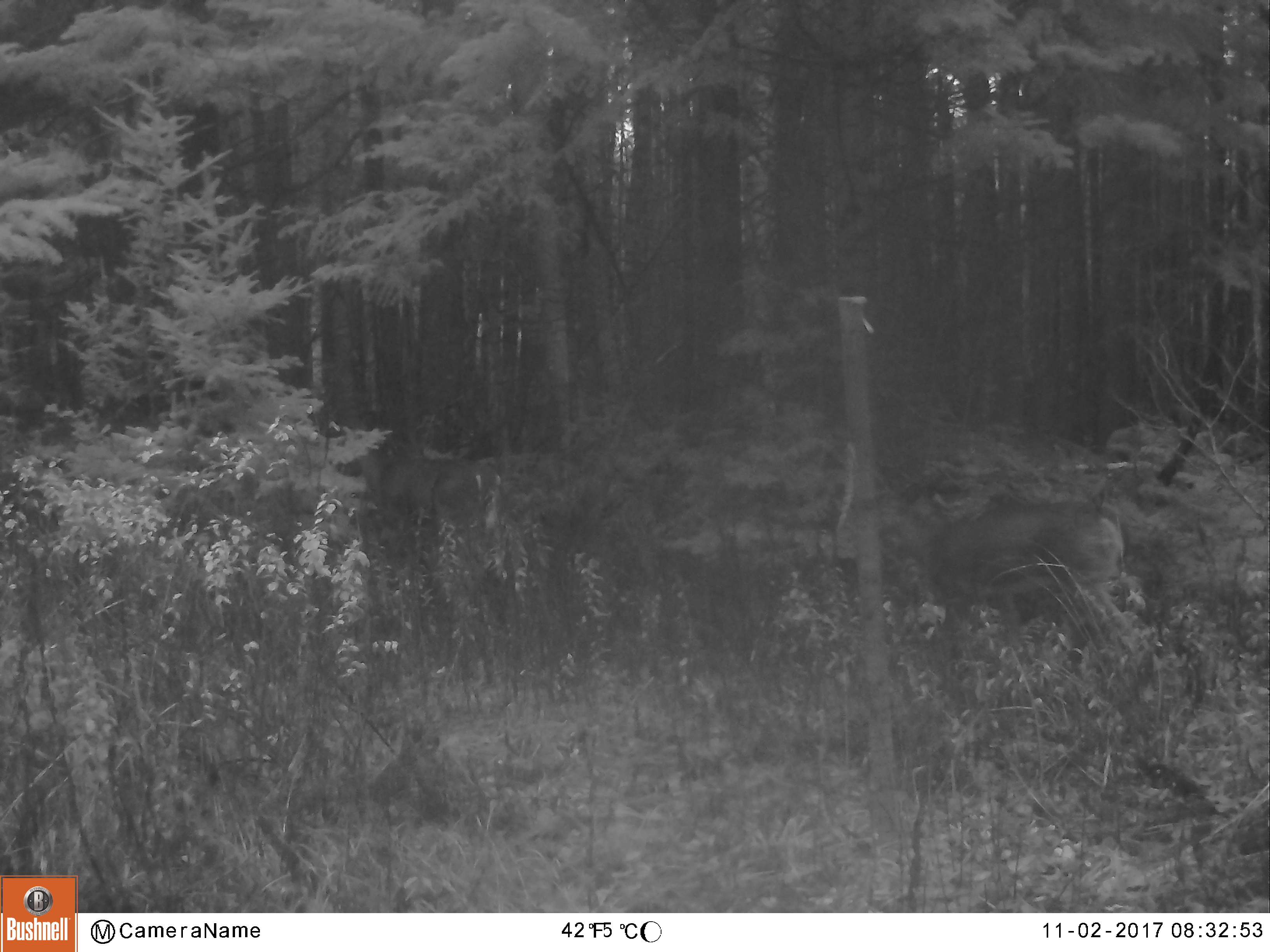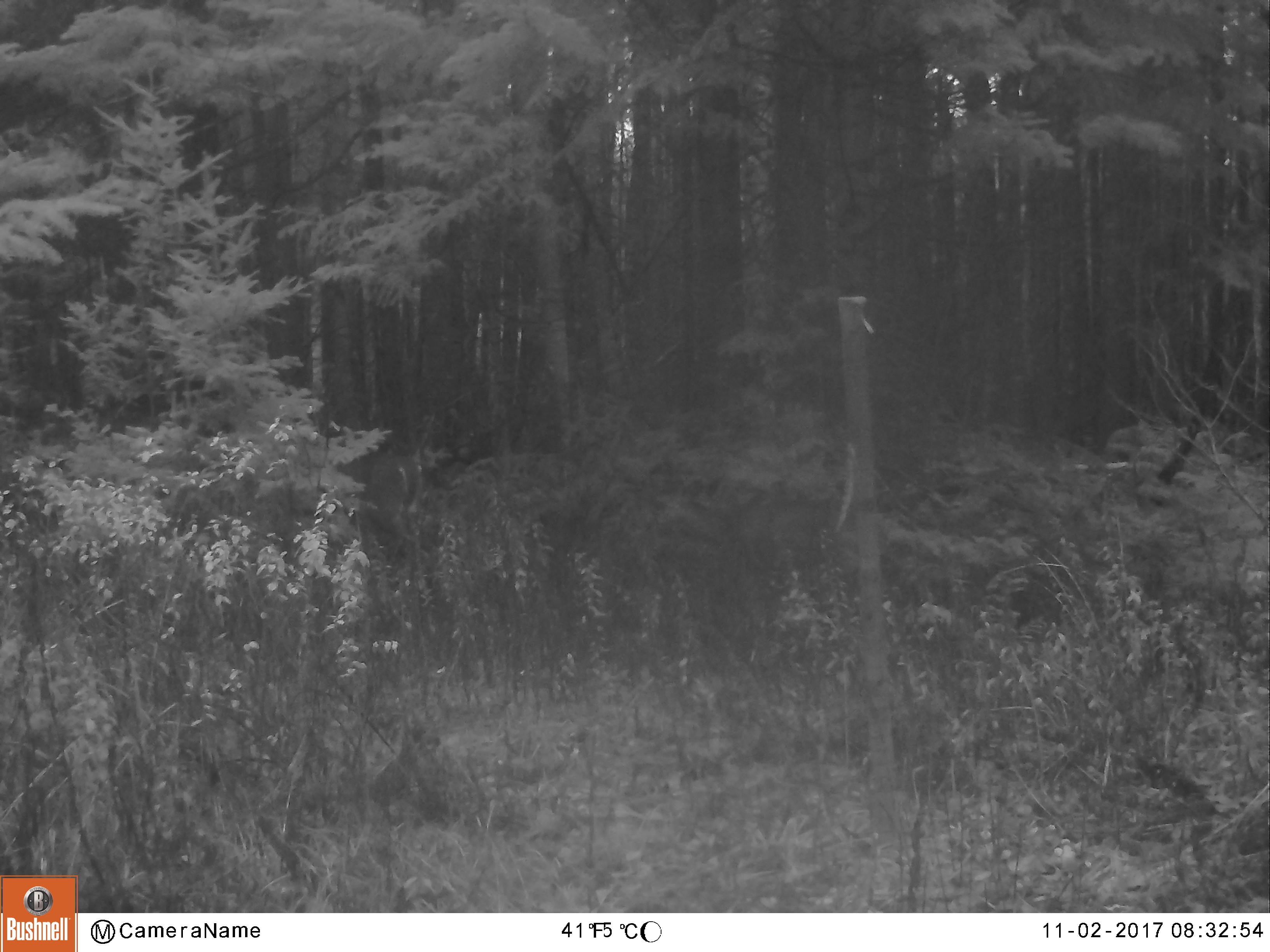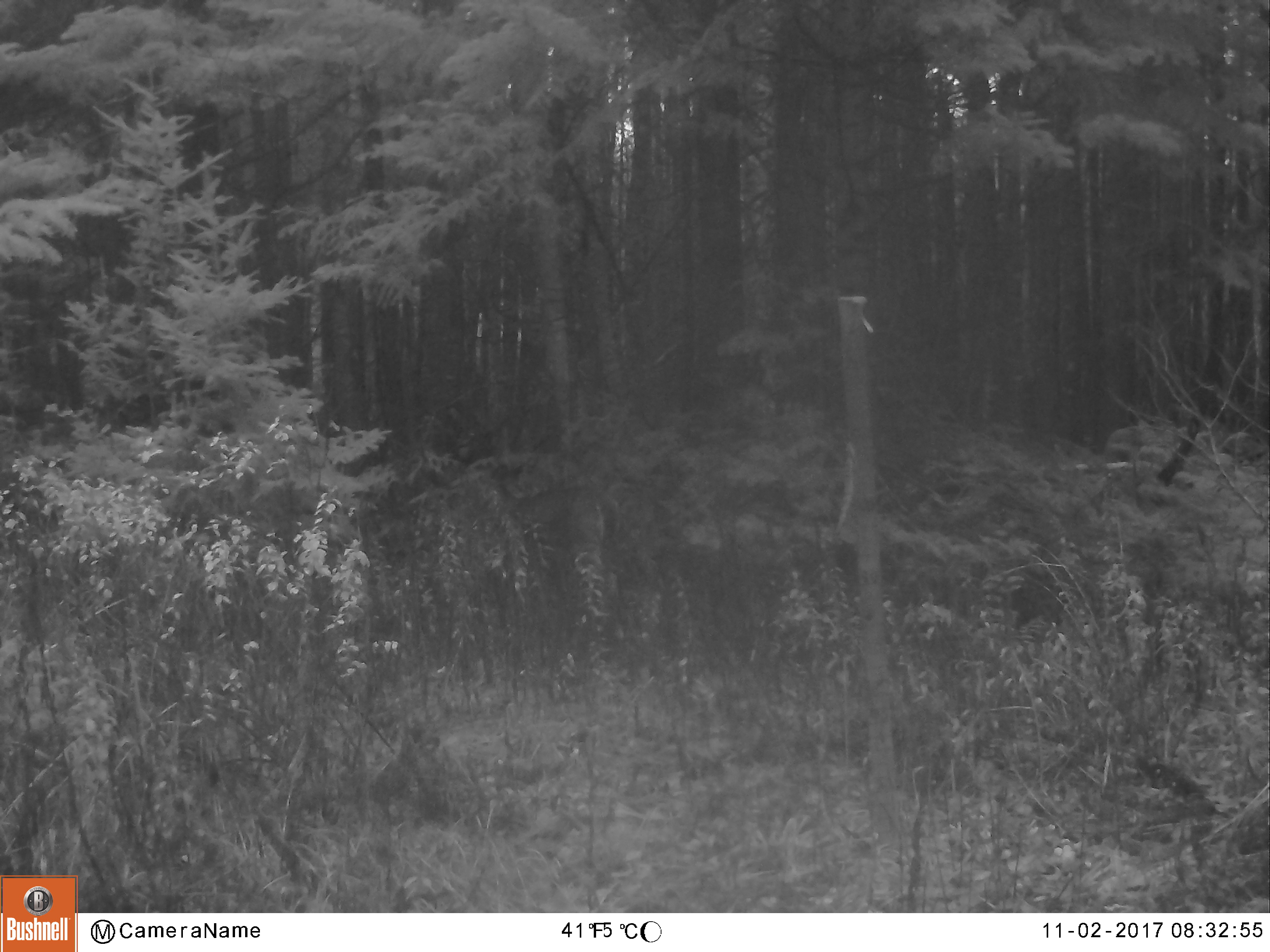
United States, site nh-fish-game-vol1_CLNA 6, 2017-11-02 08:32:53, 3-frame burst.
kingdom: Animalia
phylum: Chordata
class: Mammalia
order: Artiodactyla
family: Cervidae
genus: Odocoileus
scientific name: Odocoileus virginianus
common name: white-tailed deer